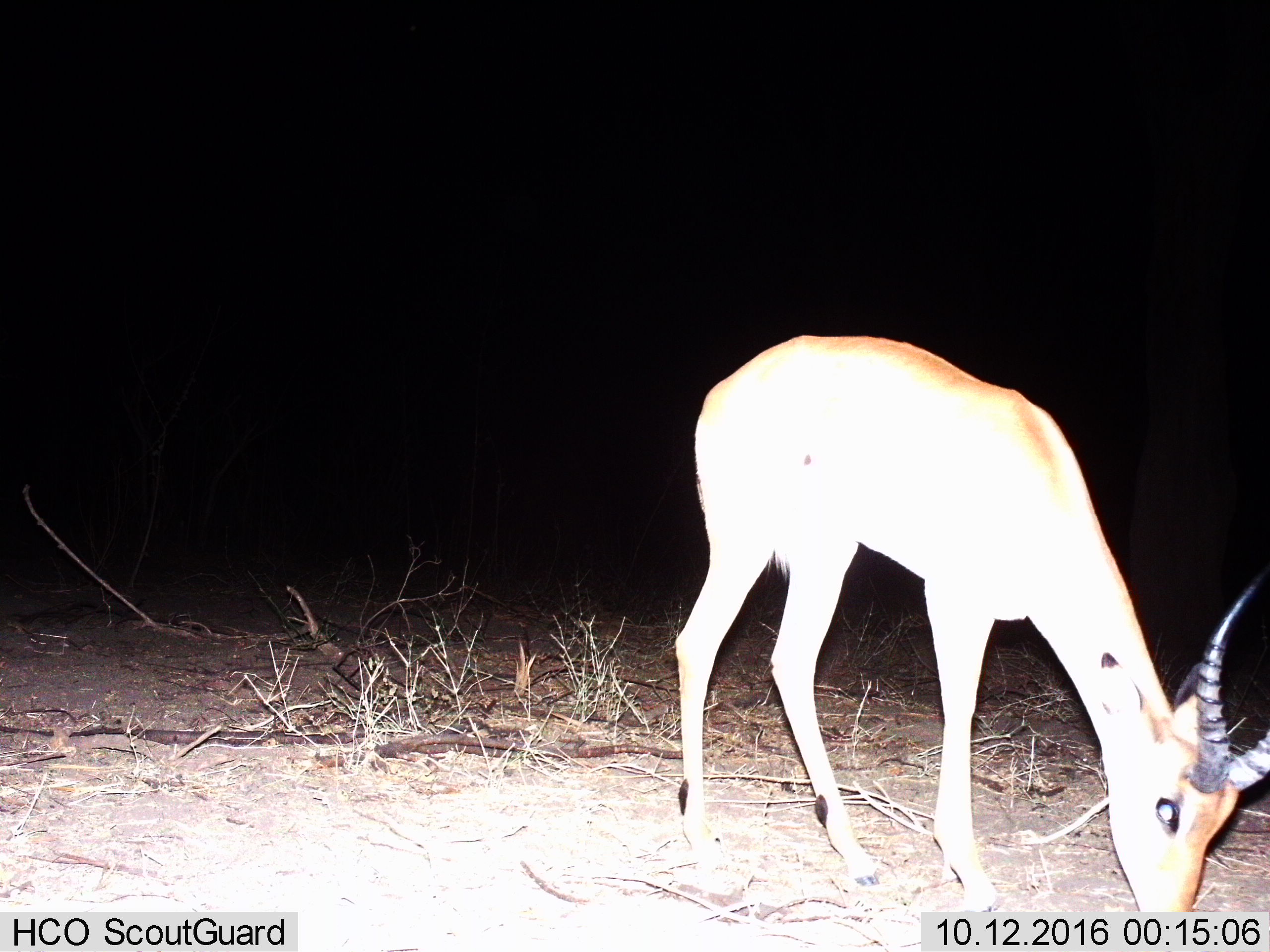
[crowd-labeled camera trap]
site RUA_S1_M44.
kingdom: Animalia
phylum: Chordata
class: Mammalia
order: Artiodactyla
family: Bovidae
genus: Aepyceros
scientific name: Aepyceros melampus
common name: impala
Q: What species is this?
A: Impala (Aepyceros melampus).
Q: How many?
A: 1.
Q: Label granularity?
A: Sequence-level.